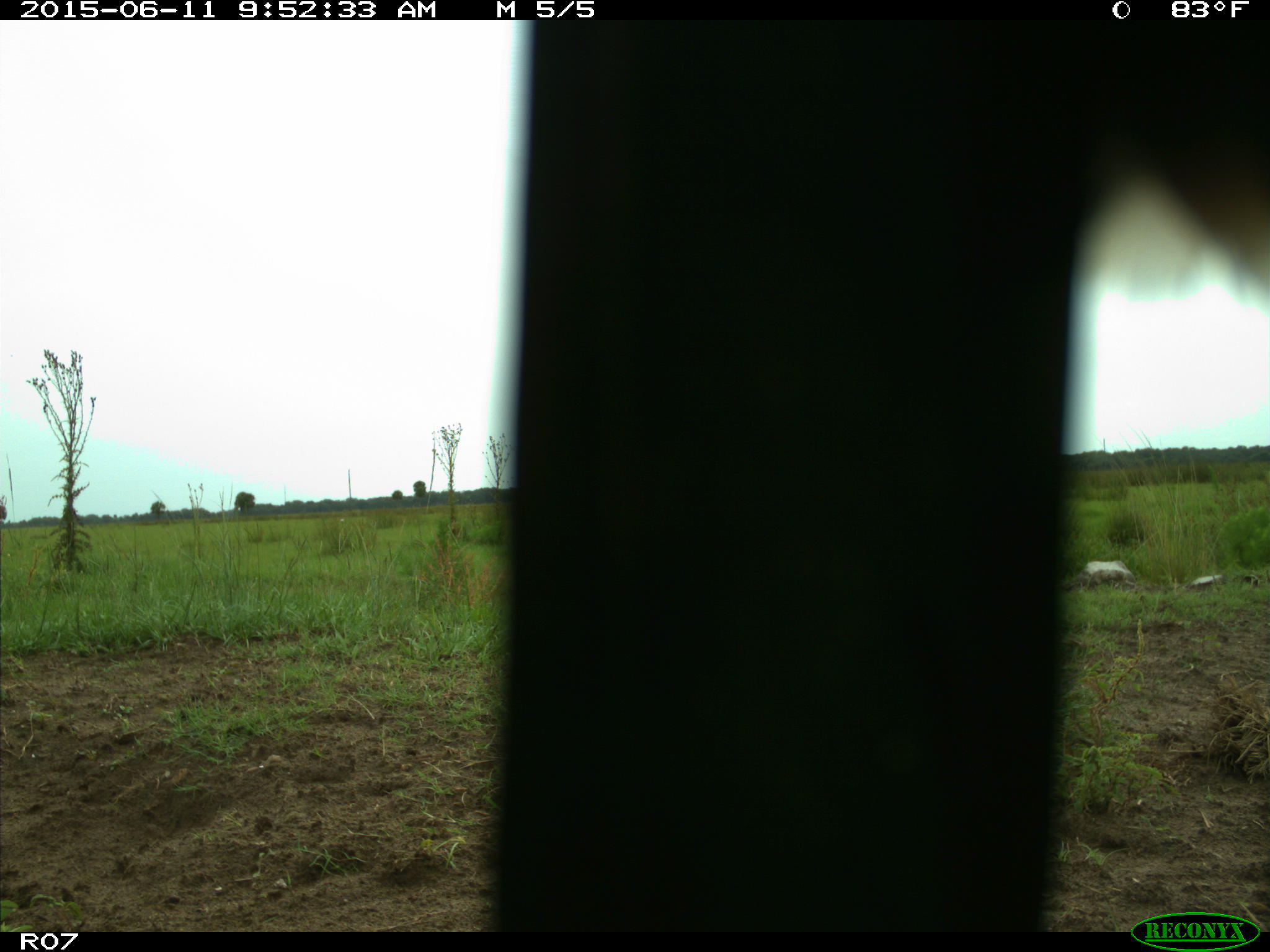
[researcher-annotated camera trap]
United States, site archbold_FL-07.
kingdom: Animalia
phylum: Chordata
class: Mammalia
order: Artiodactyla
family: Bovidae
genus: Bos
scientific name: Bos taurus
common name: domestic cow